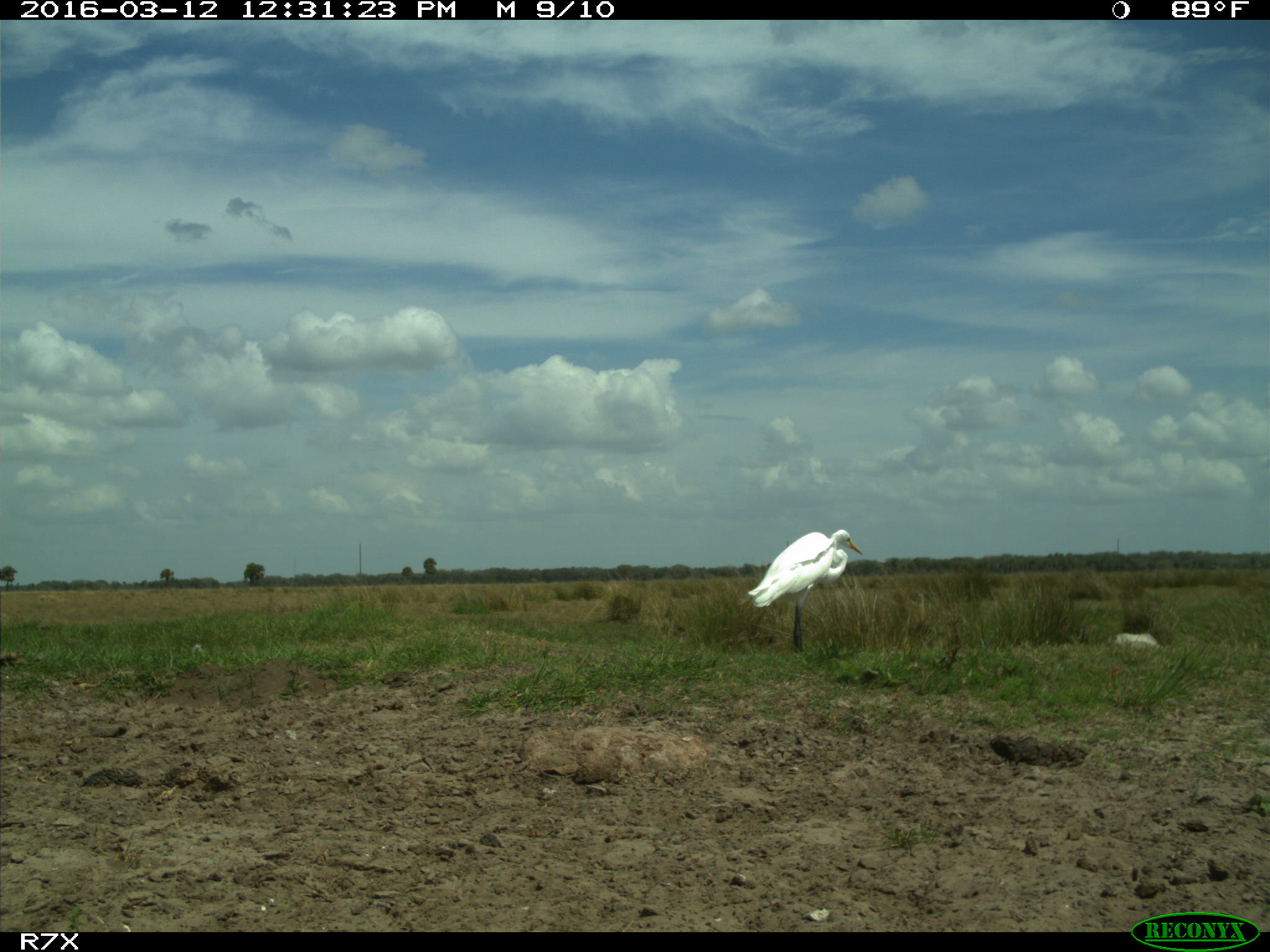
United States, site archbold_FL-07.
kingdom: Animalia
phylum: Chordata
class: Aves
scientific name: Aves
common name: birds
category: unidentified bird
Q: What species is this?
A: Unidentified bird (birds) (Aves).